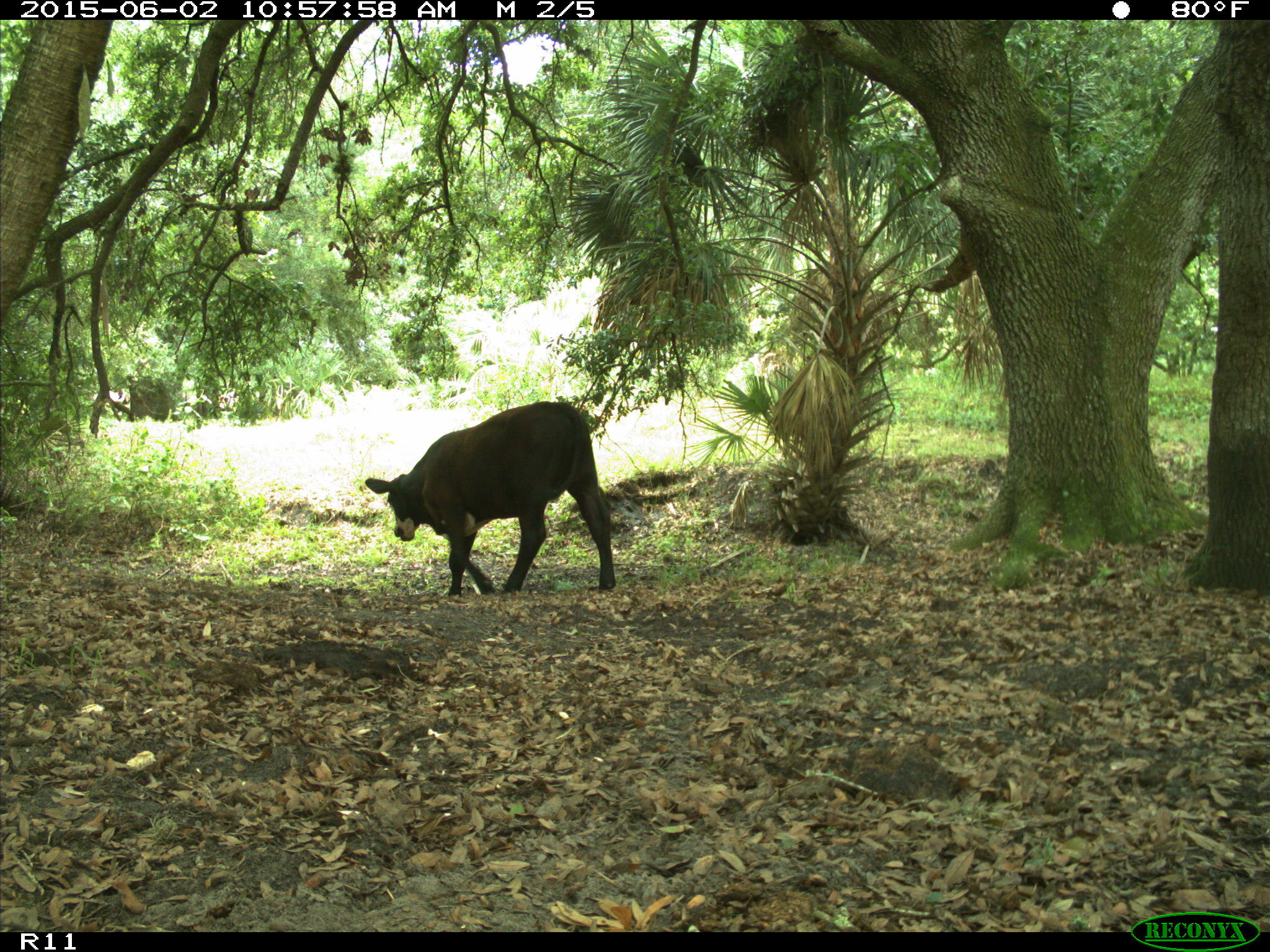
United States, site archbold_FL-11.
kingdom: Animalia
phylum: Chordata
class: Mammalia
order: Artiodactyla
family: Bovidae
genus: Bos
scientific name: Bos taurus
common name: domestic cow